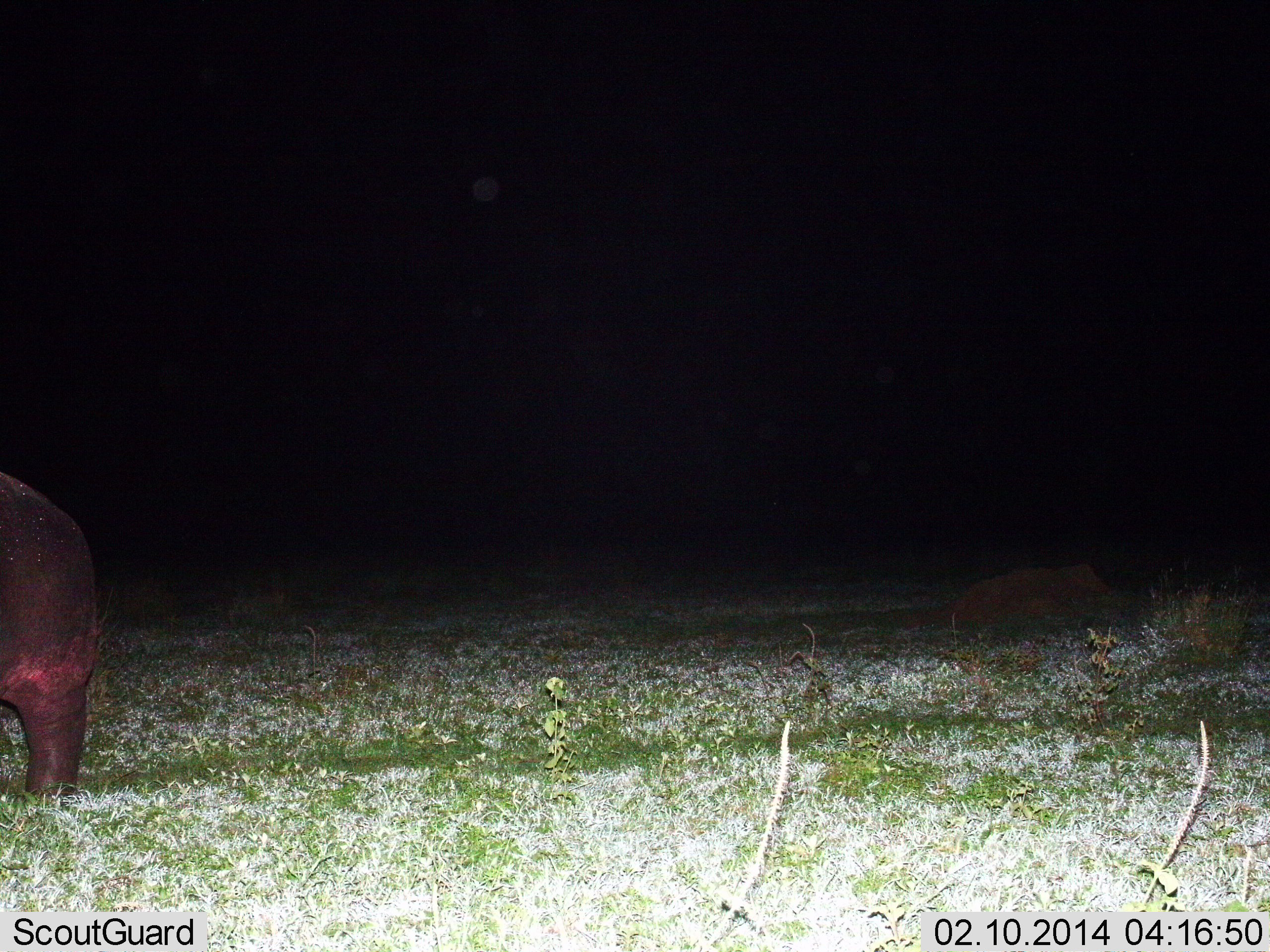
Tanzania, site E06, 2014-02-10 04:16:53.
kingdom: Animalia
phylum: Chordata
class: Mammalia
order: Artiodactyla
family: Hippopotamidae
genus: Hippopotamus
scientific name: Hippopotamus amphibius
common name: hippopotamus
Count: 1.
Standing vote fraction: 90%.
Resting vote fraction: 0%.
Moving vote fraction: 10%.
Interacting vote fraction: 0%.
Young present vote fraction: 0%.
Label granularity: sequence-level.